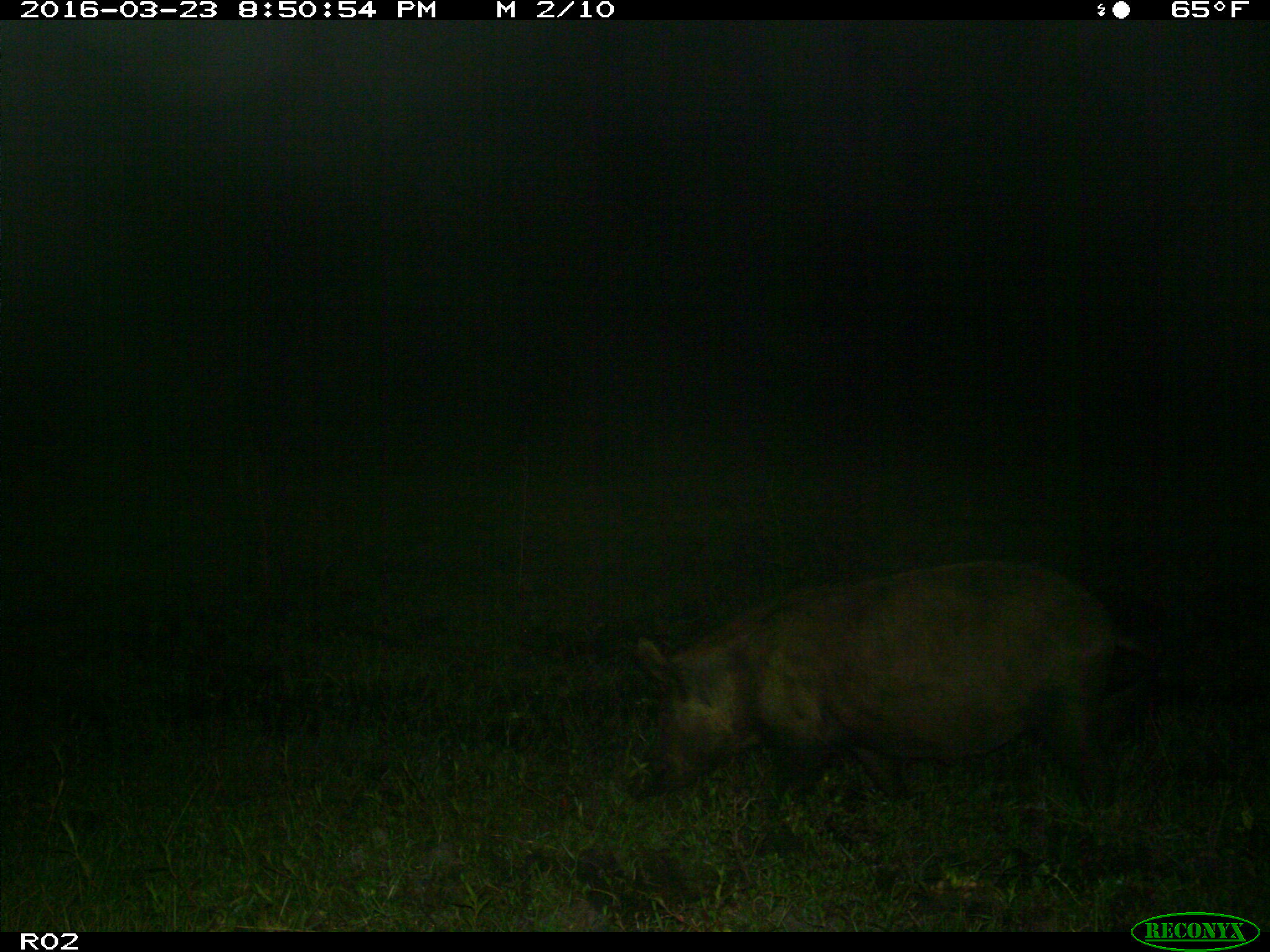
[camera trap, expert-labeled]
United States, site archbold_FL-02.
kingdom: Animalia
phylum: Chordata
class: Mammalia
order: Artiodactyla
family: Suidae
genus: Sus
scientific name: Sus scrofa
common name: wild boar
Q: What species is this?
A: Sus scrofa (wild boar).